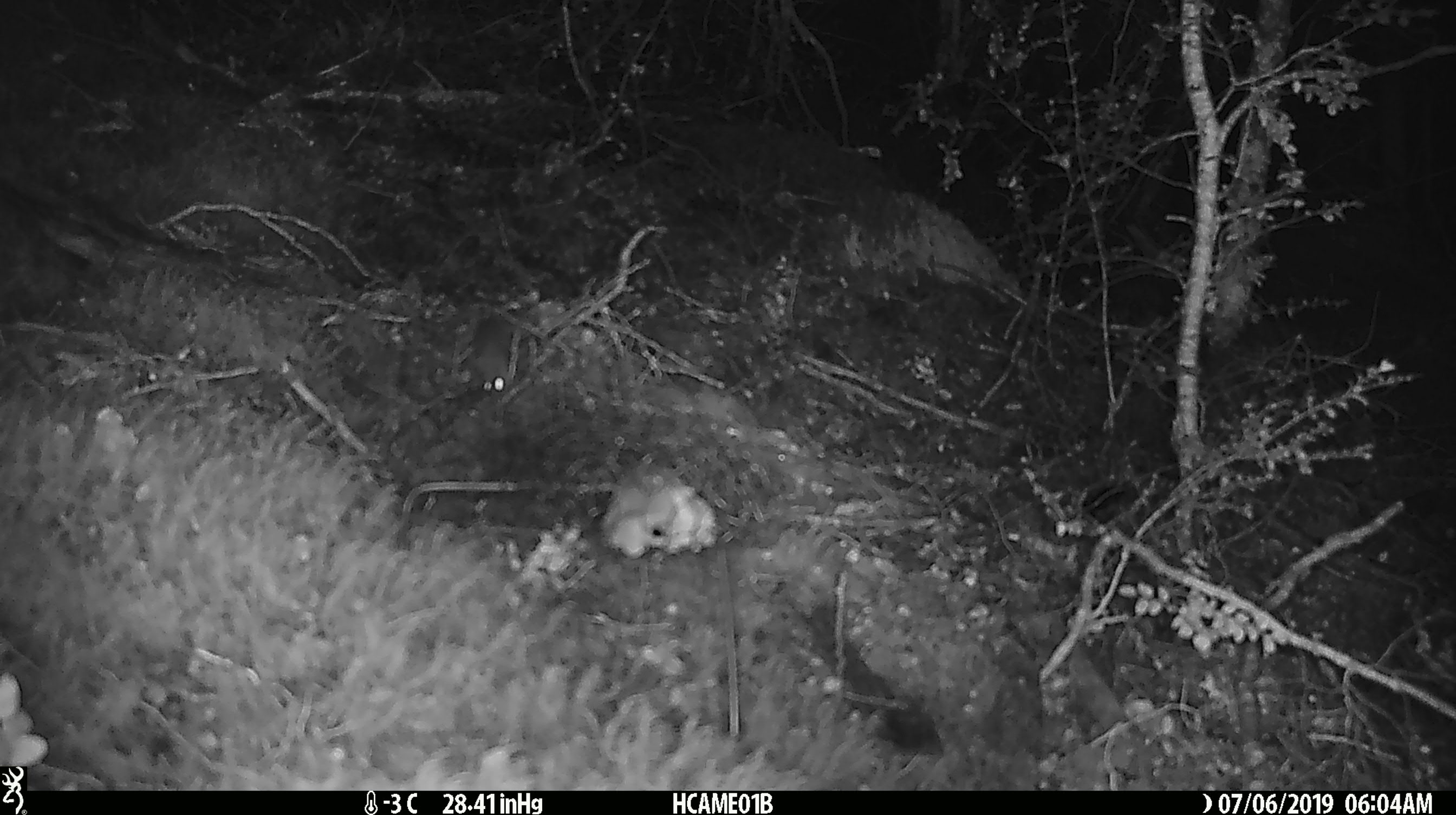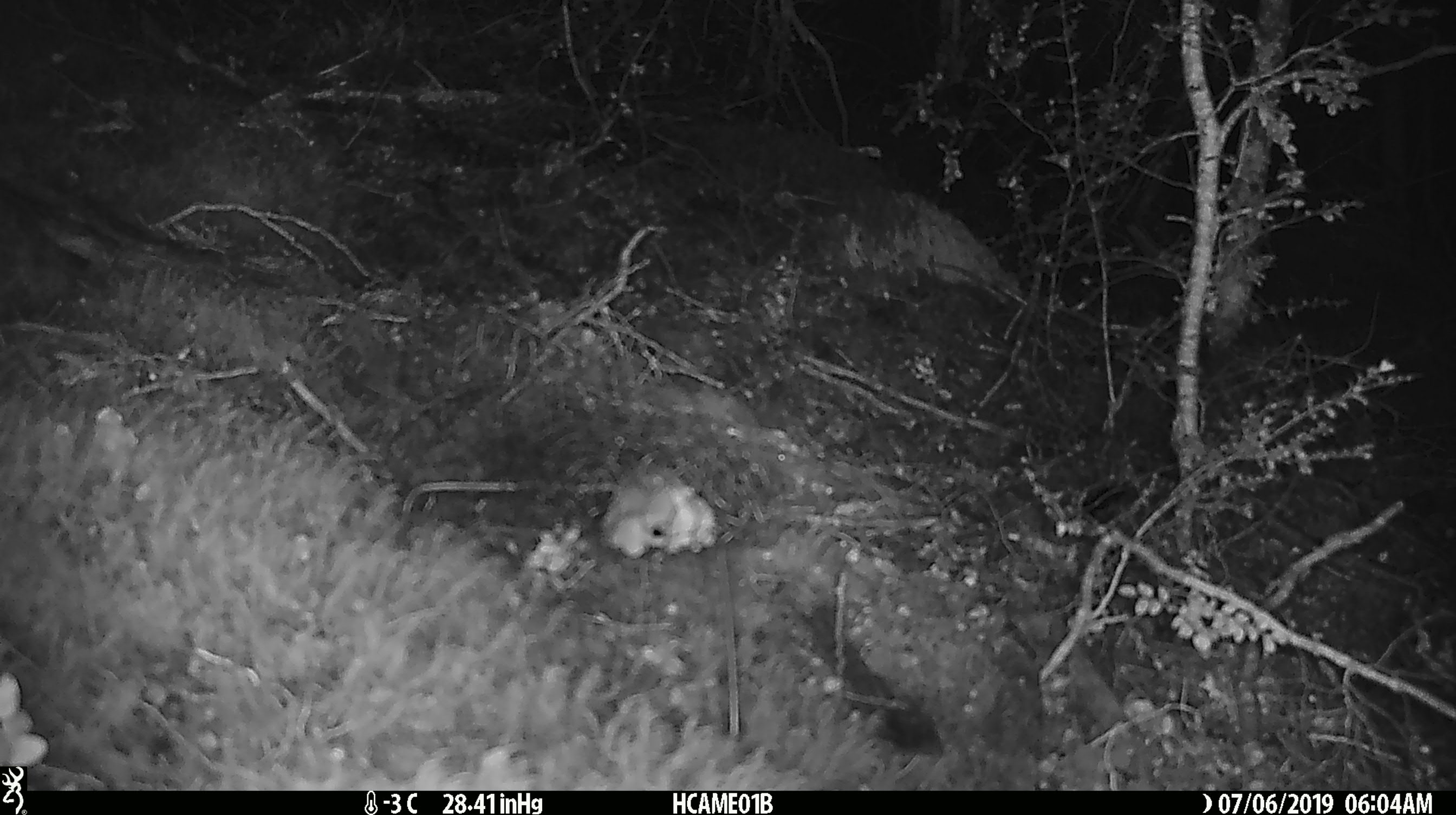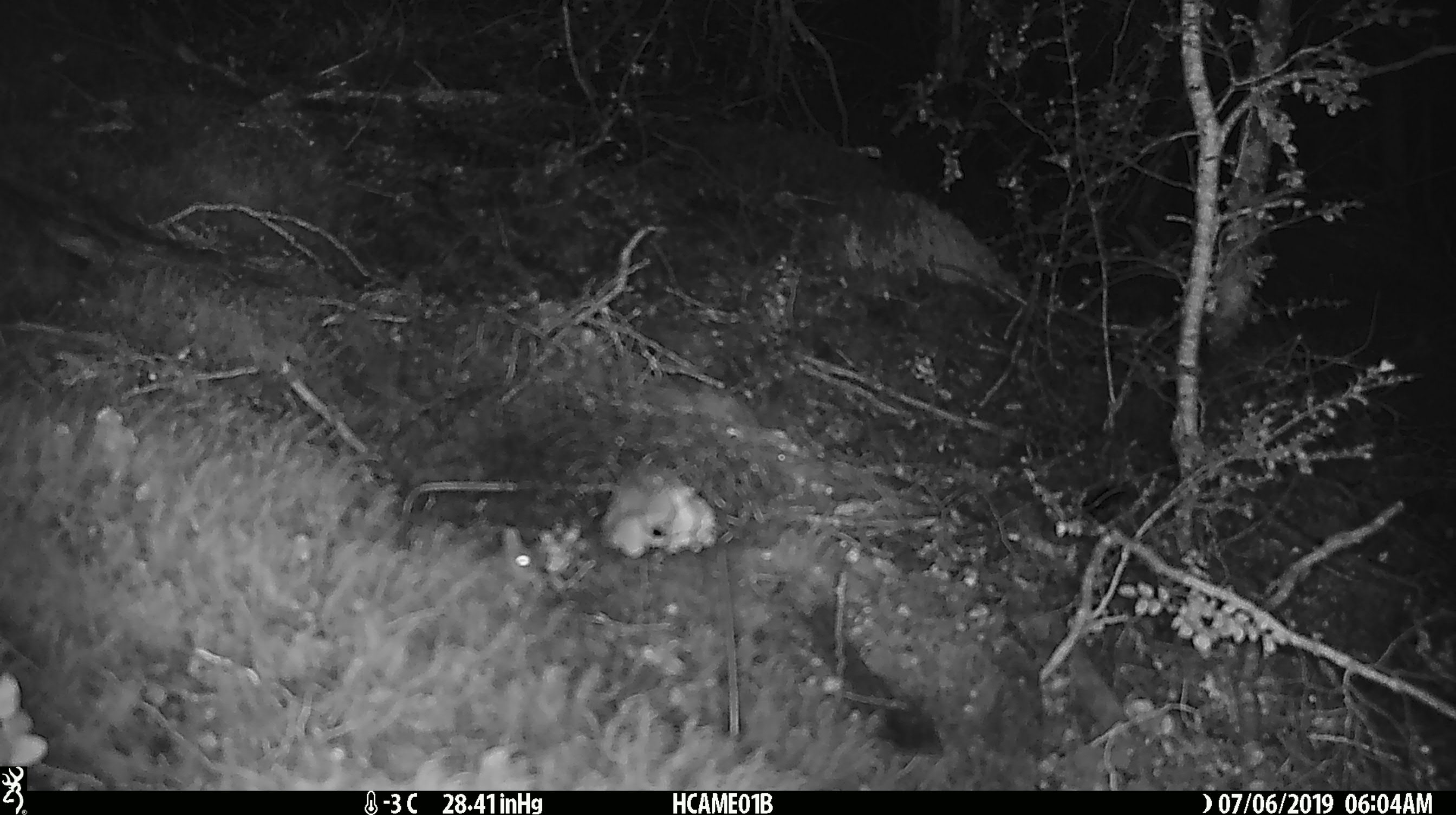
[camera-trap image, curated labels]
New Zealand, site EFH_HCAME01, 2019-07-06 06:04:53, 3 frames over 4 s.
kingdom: Animalia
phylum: Chordata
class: Mammalia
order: Rodentia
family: Muridae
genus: Mus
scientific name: Mus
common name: mouse